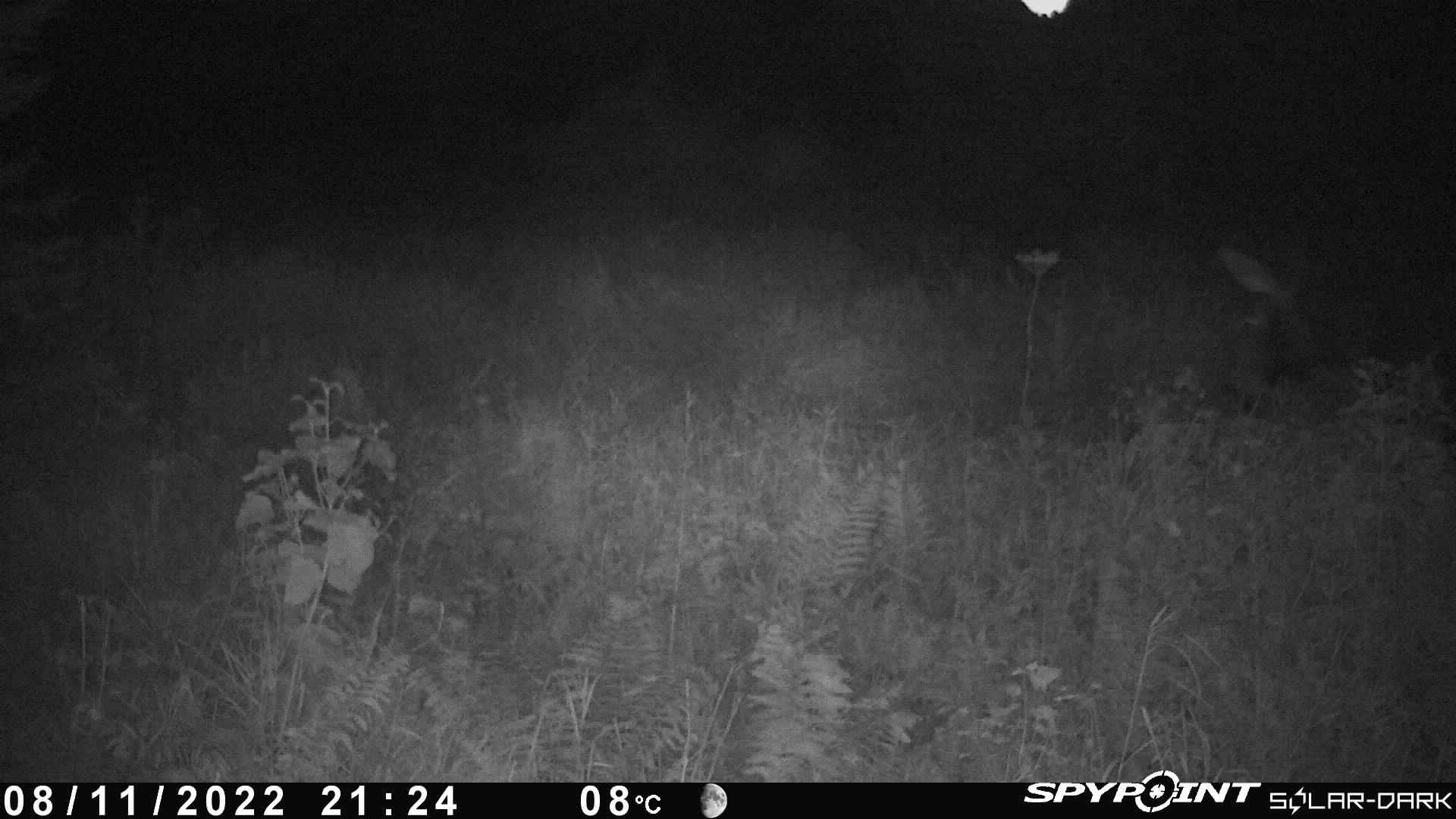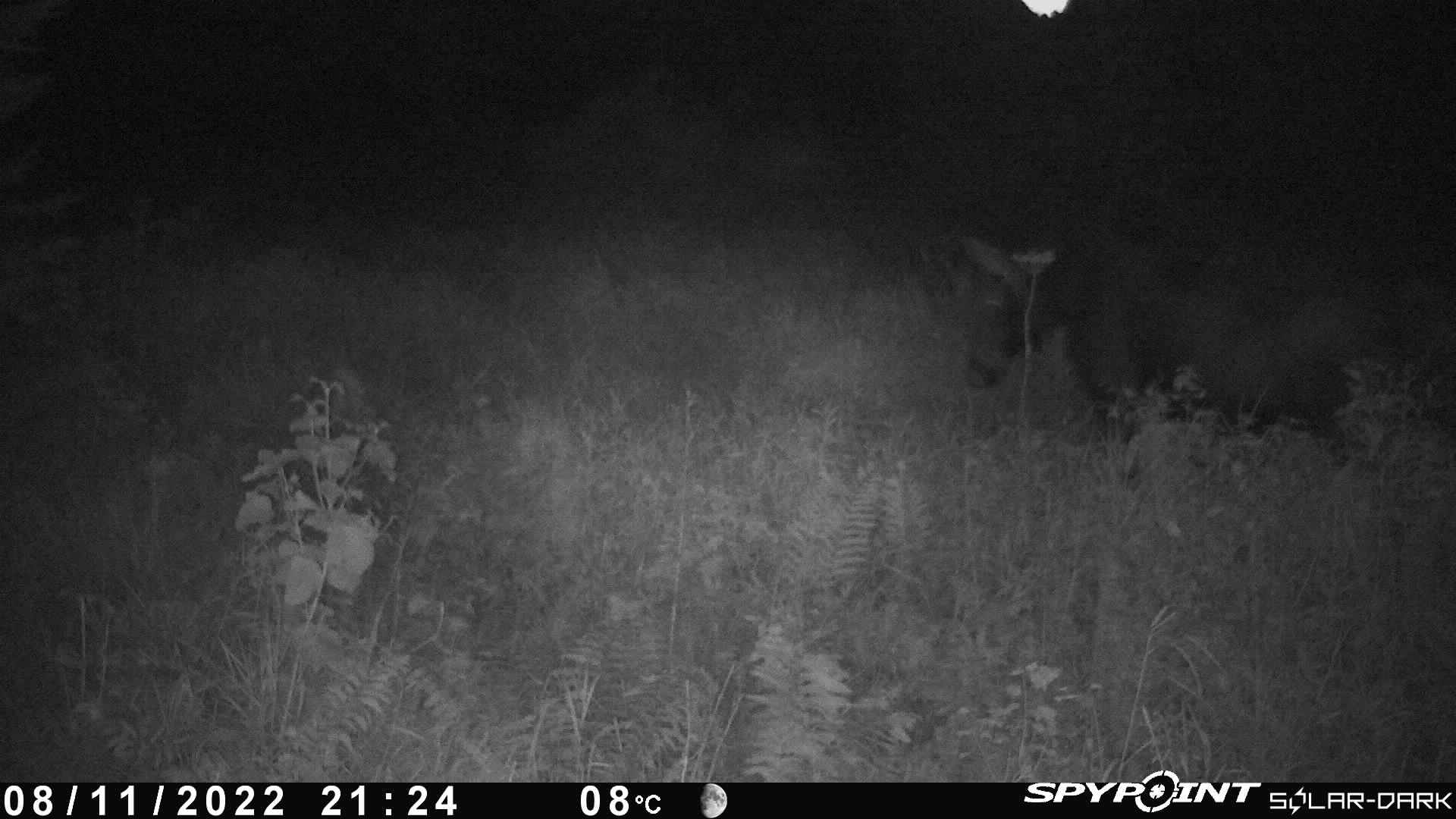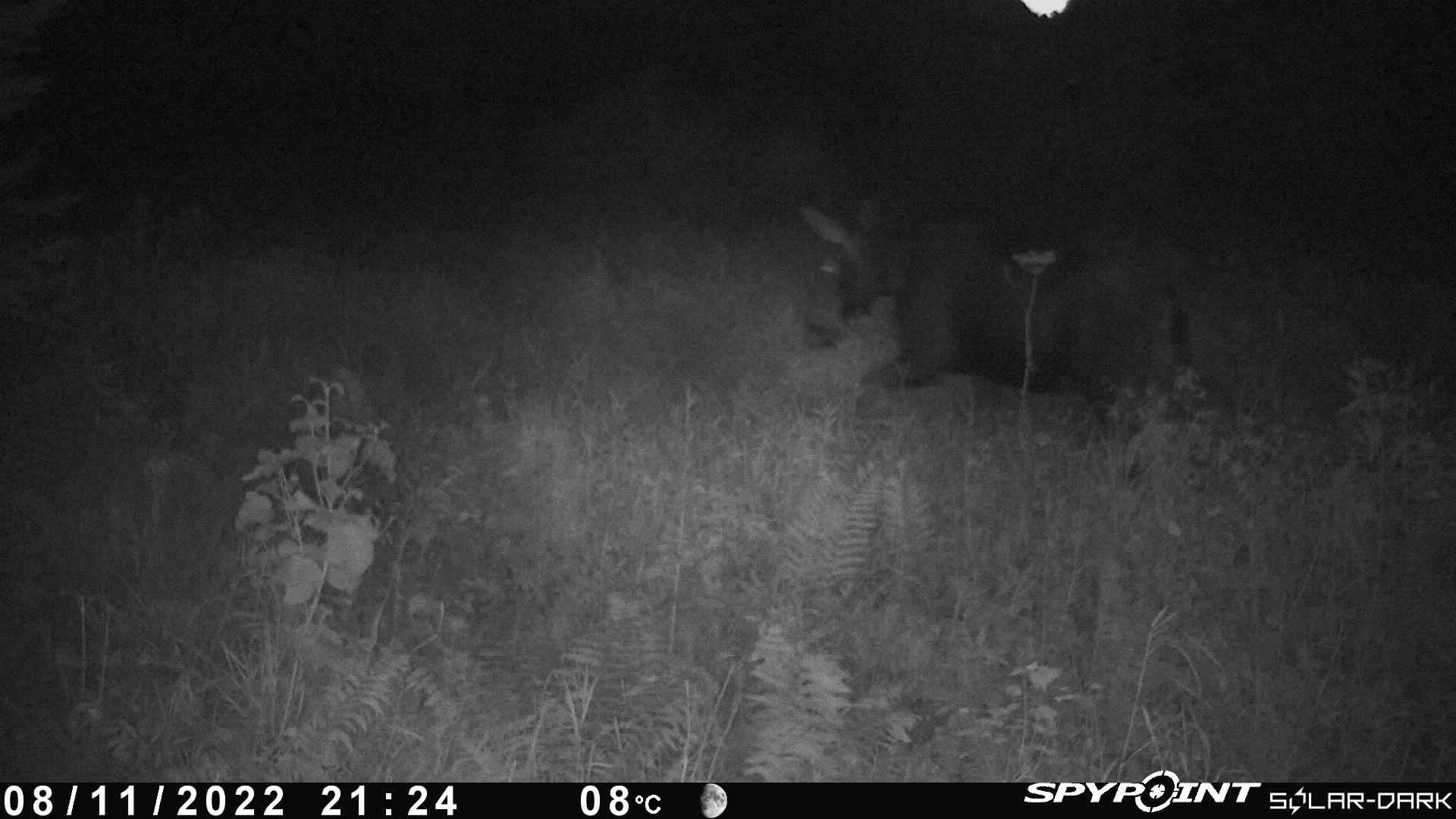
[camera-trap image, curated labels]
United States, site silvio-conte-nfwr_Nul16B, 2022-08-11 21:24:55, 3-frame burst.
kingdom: Animalia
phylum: Chordata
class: Mammalia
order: Artiodactyla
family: Cervidae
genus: Alces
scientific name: Alces alces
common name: moose